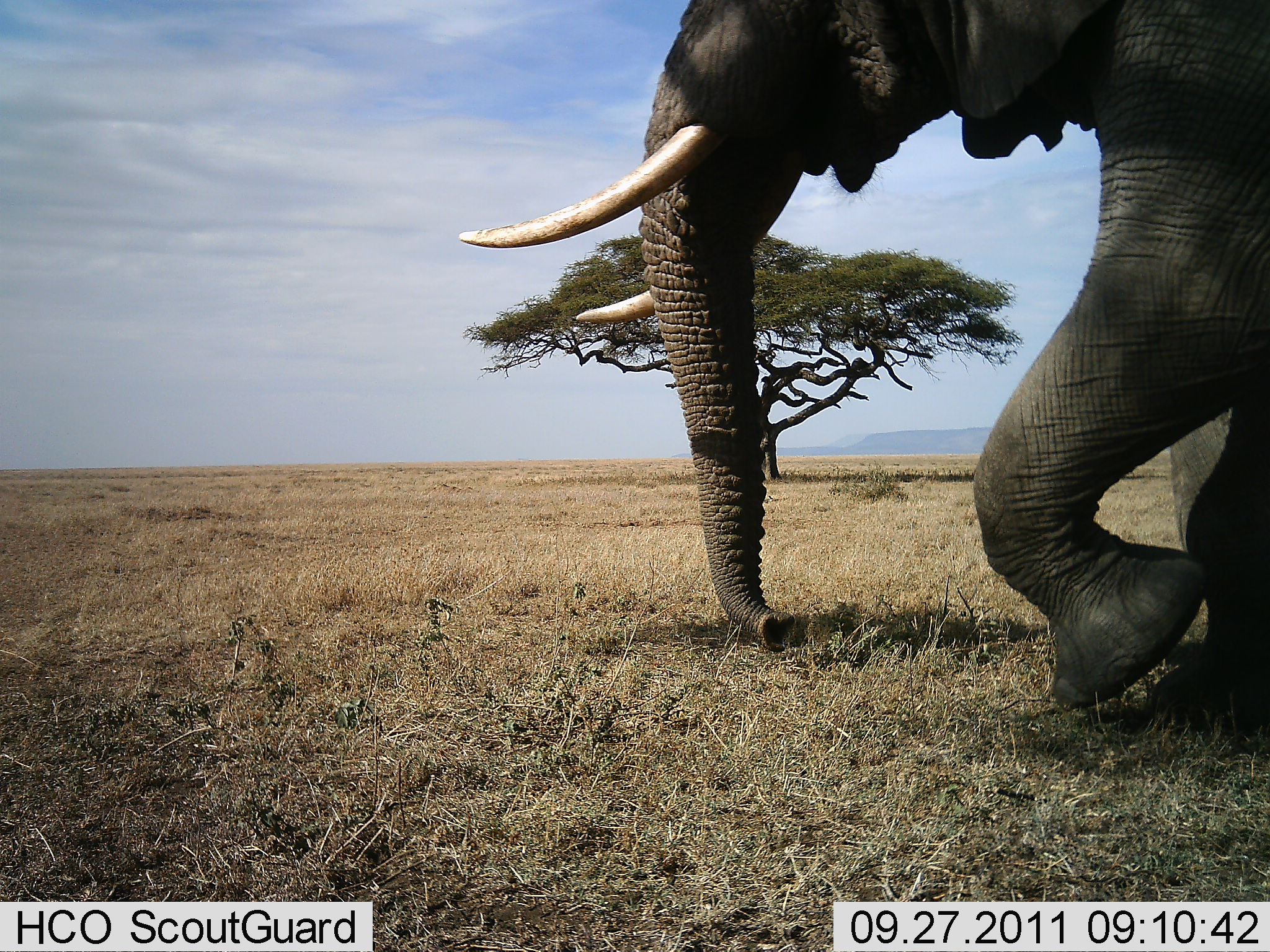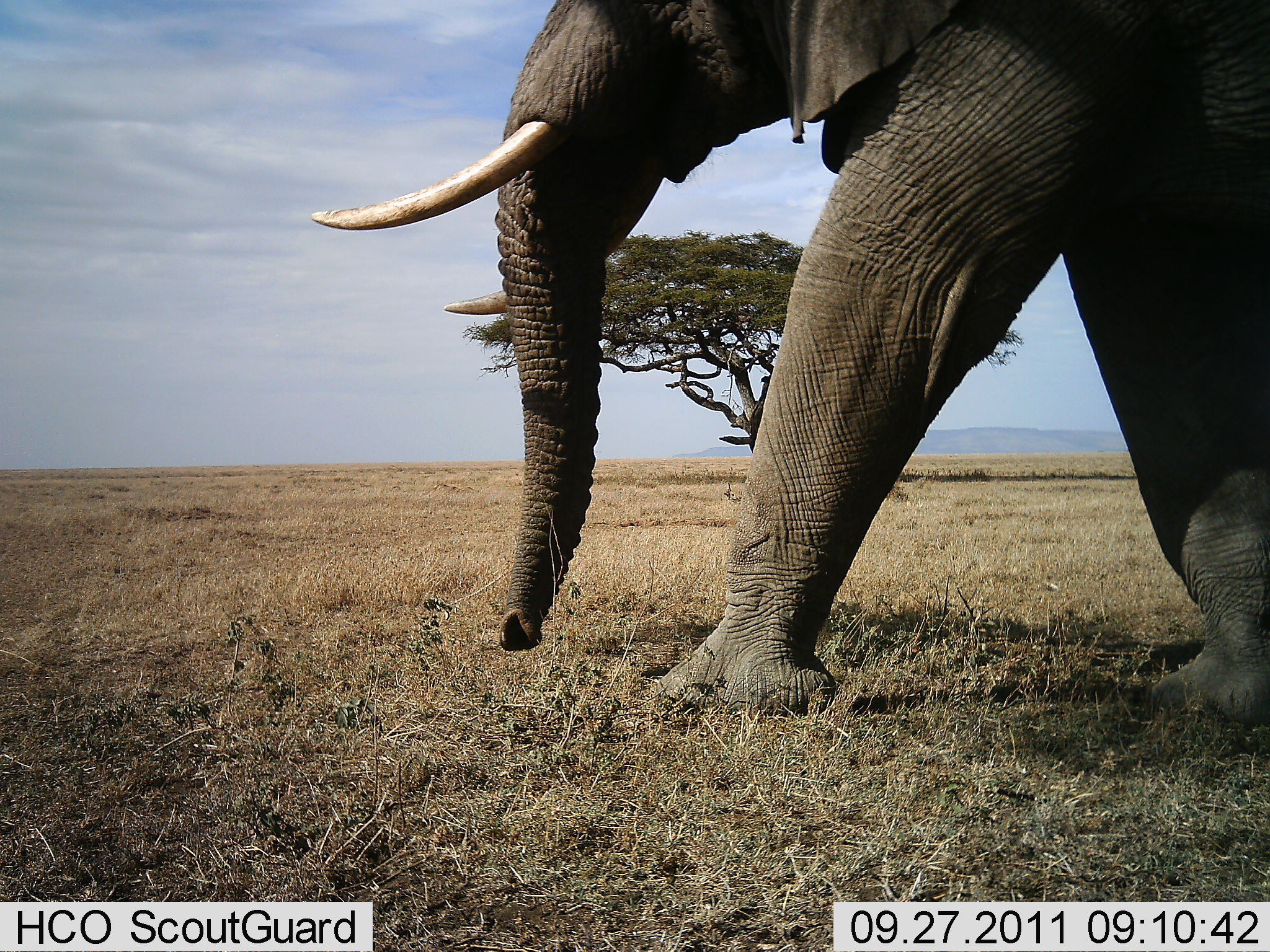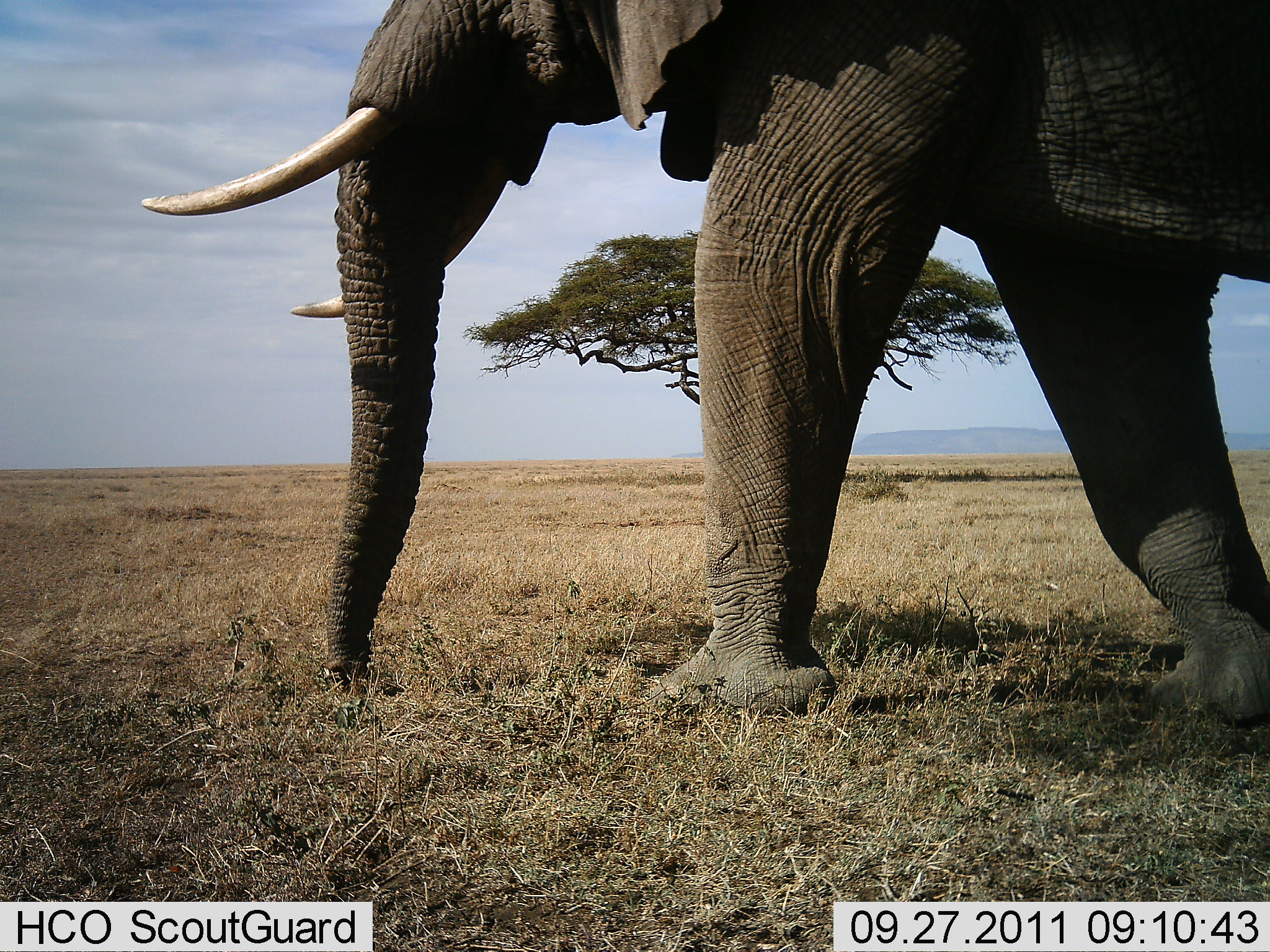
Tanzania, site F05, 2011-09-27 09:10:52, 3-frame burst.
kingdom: Animalia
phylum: Chordata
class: Mammalia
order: Proboscidea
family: Elephantidae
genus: Loxodonta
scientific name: Loxodonta africana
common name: african bush elephant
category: elephant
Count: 1.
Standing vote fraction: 0%.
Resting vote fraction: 0%.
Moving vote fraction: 91%.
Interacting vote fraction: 0%.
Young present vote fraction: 0%.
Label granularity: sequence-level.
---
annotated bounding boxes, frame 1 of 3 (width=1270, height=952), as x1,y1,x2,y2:
animal: 455,0,1270,751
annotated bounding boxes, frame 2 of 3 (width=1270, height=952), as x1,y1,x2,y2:
animal: 311,0,1269,728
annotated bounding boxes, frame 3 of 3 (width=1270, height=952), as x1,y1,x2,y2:
animal: 138,2,1269,728